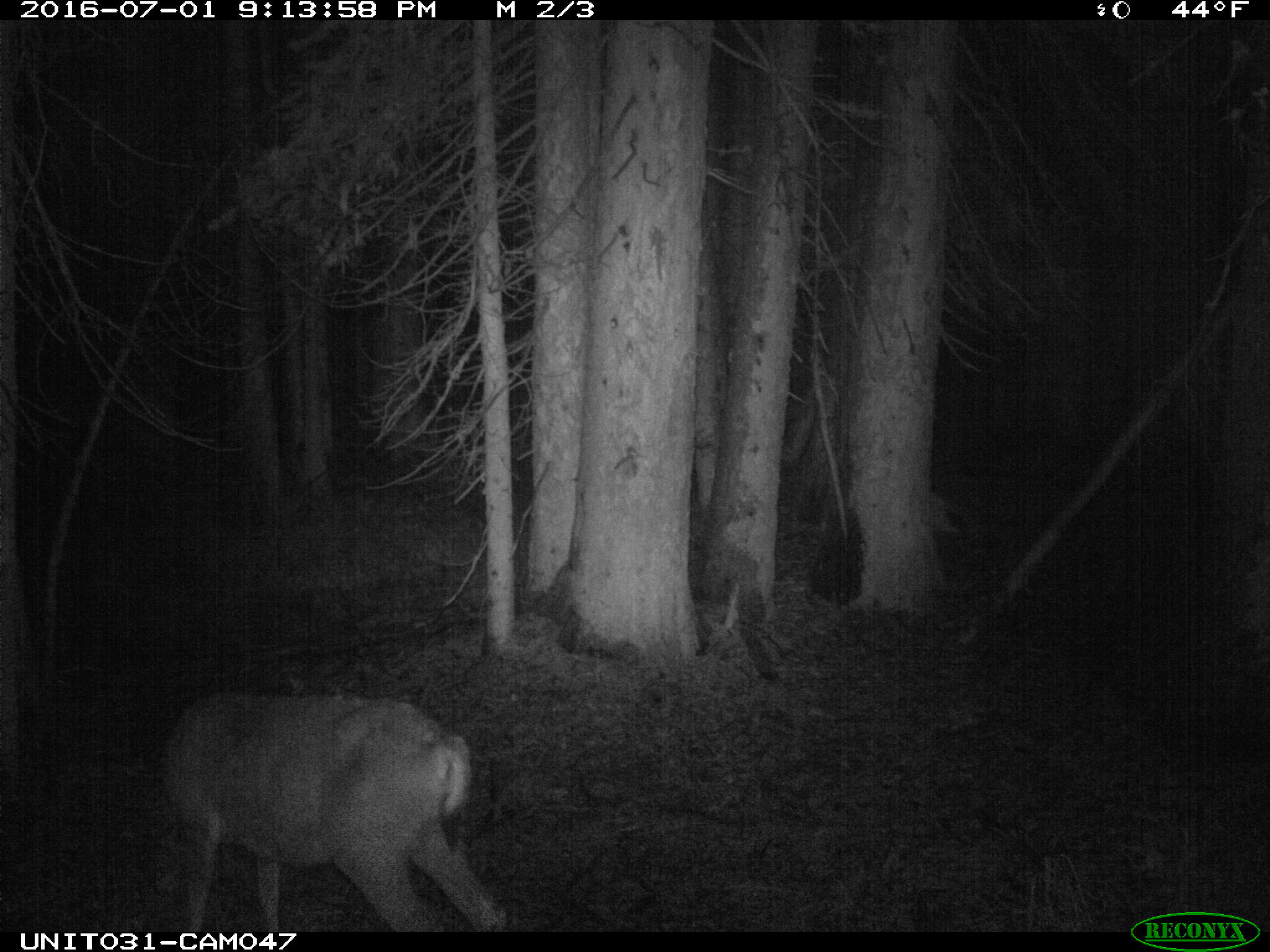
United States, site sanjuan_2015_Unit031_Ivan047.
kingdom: Animalia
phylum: Chordata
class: Mammalia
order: Artiodactyla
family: Cervidae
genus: Odocoileus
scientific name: Odocoileus hemionus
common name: mule deer